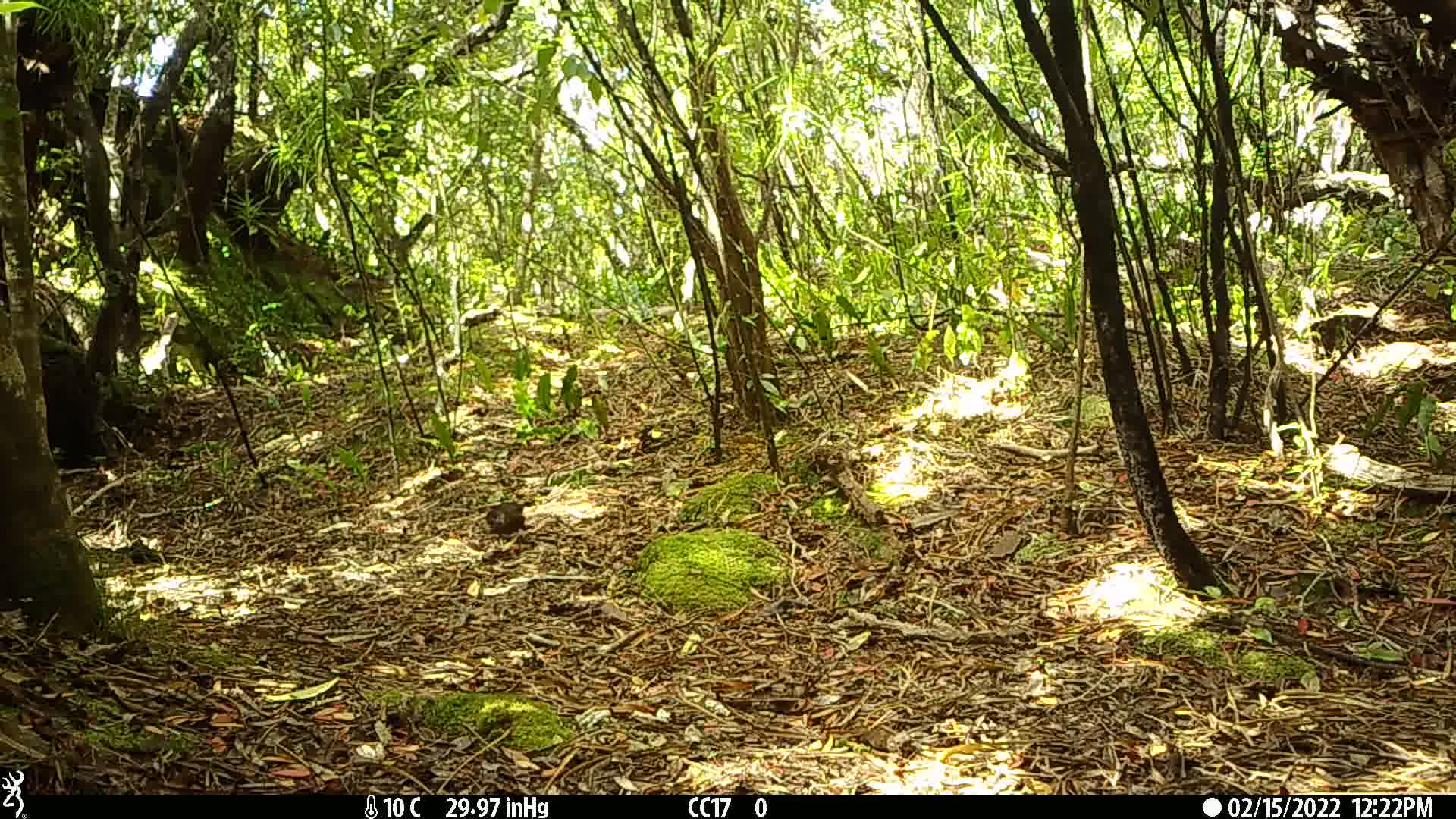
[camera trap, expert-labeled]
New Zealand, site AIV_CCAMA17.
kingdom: Animalia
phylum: Chordata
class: Aves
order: Passeriformes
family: Turdidae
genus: Turdus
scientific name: Turdus merula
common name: eurasian blackbird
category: blackbird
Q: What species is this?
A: Blackbird (eurasian blackbird) (Turdus merula).